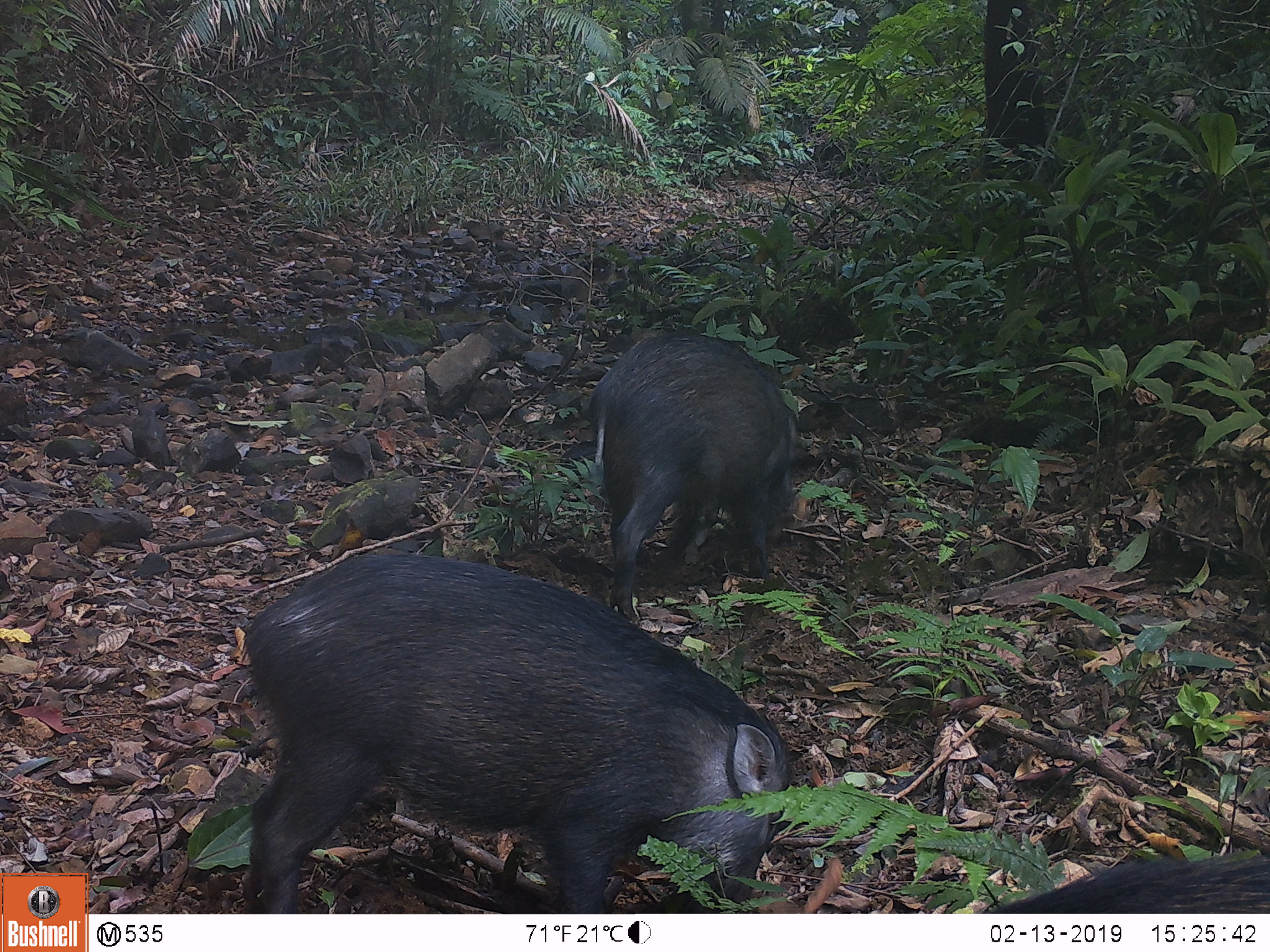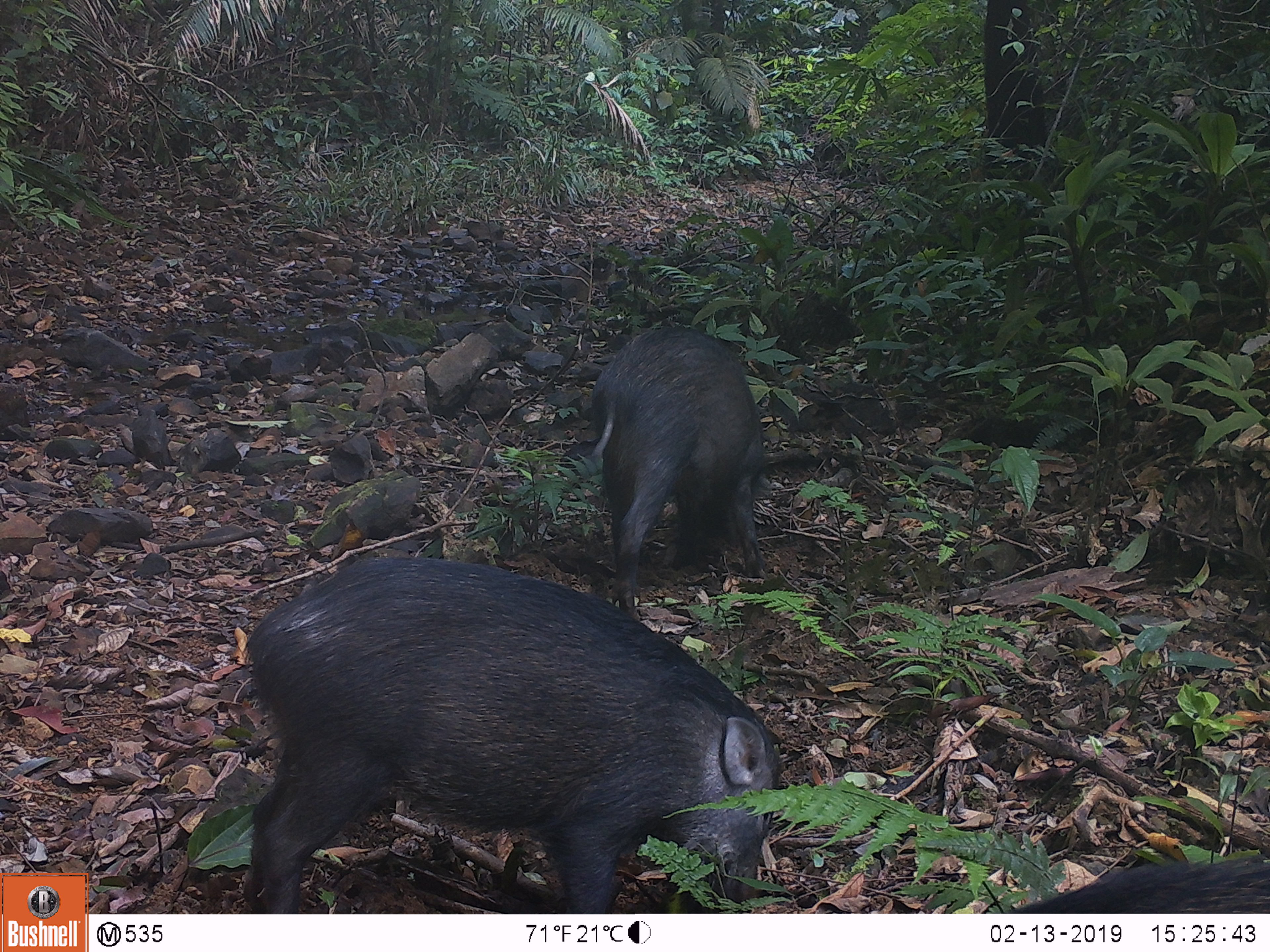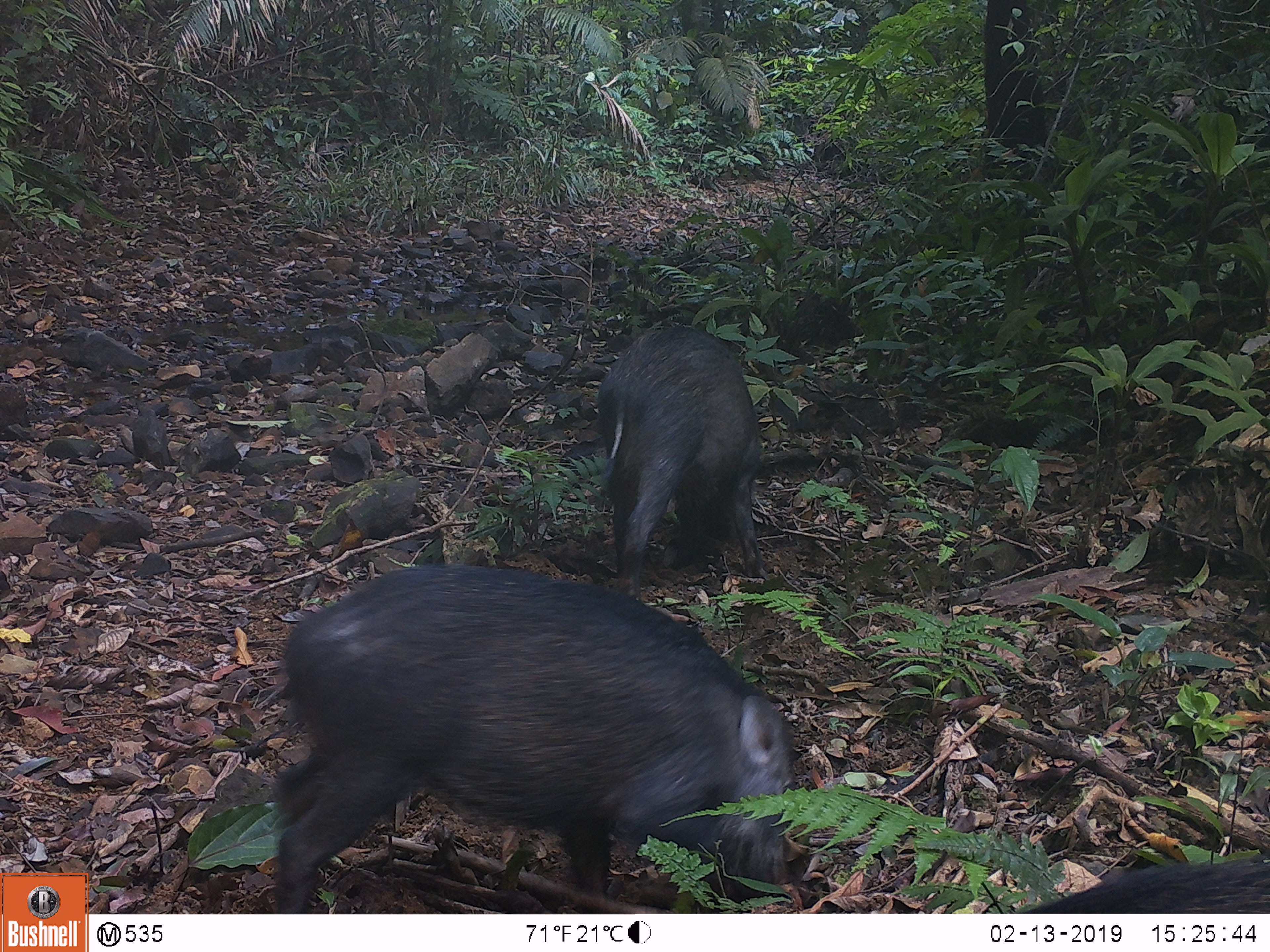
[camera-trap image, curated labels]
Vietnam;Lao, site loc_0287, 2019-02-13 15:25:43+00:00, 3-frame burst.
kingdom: Animalia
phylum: Chordata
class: Mammalia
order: Artiodactyla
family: Suidae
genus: Sus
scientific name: Sus scrofa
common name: eurasian wild pig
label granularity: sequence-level